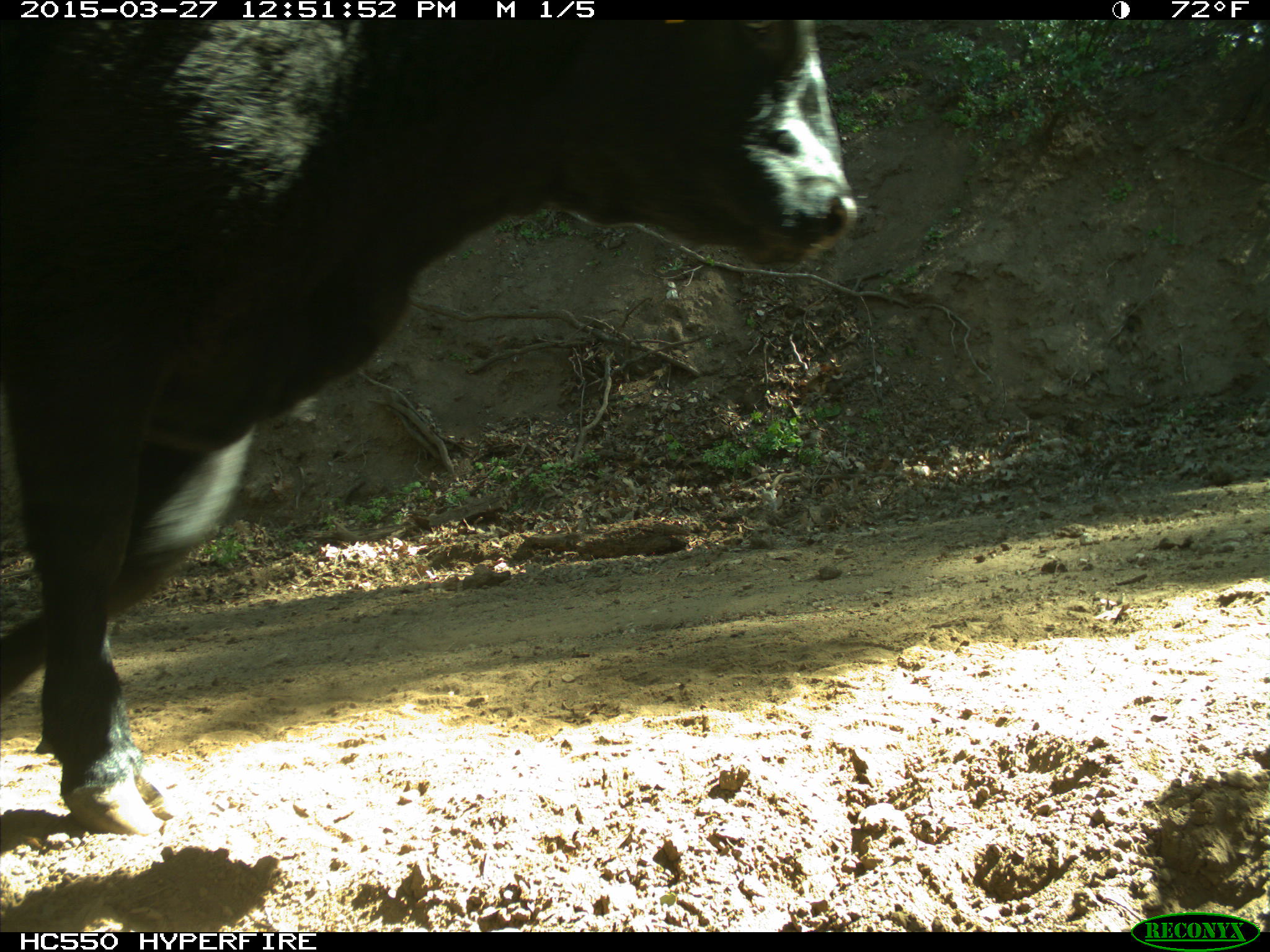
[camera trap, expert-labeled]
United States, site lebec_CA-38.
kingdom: Animalia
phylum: Chordata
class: Mammalia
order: Artiodactyla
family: Bovidae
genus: Bos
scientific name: Bos taurus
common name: domestic cow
Bos taurus (domestic cow).